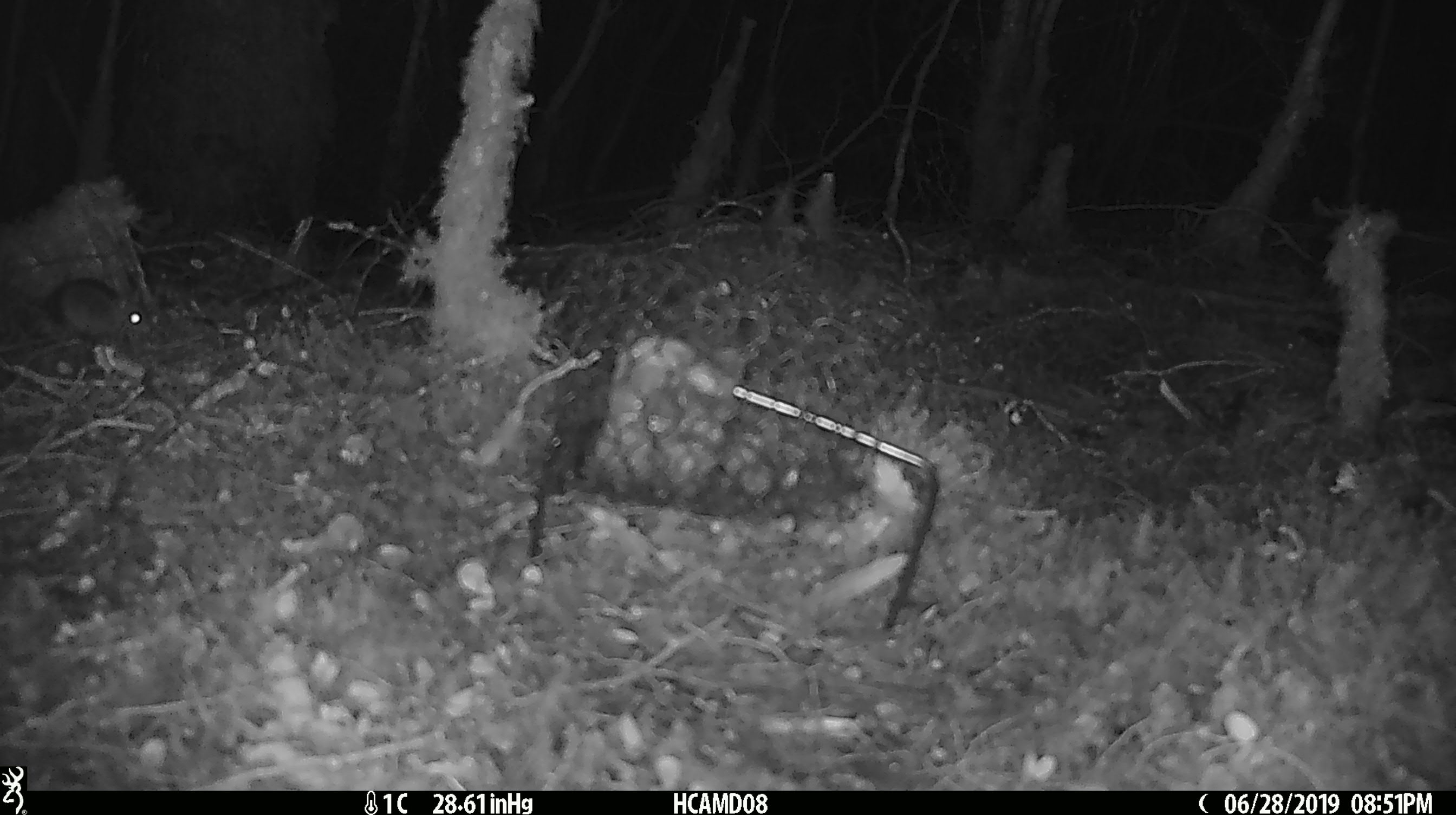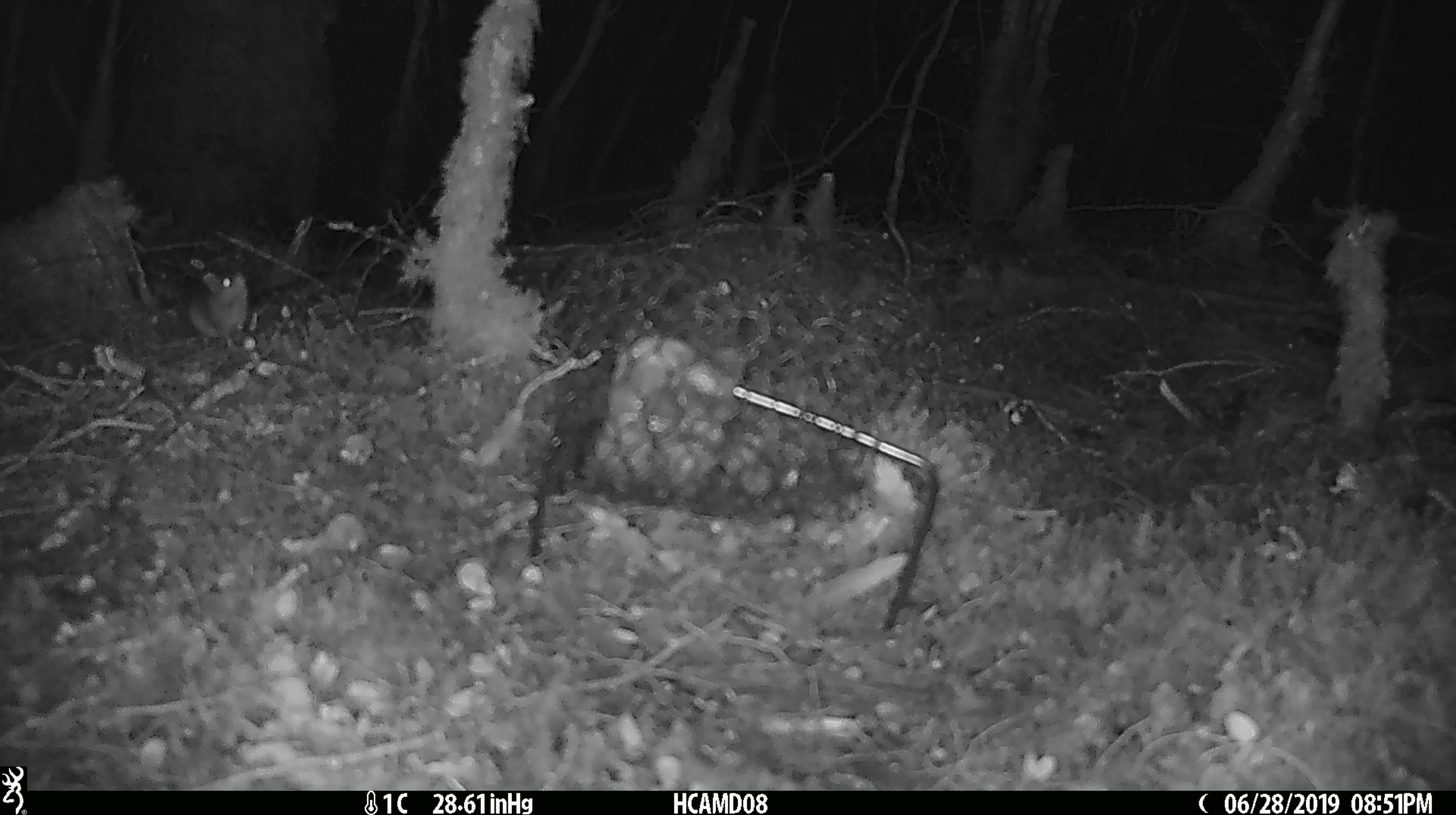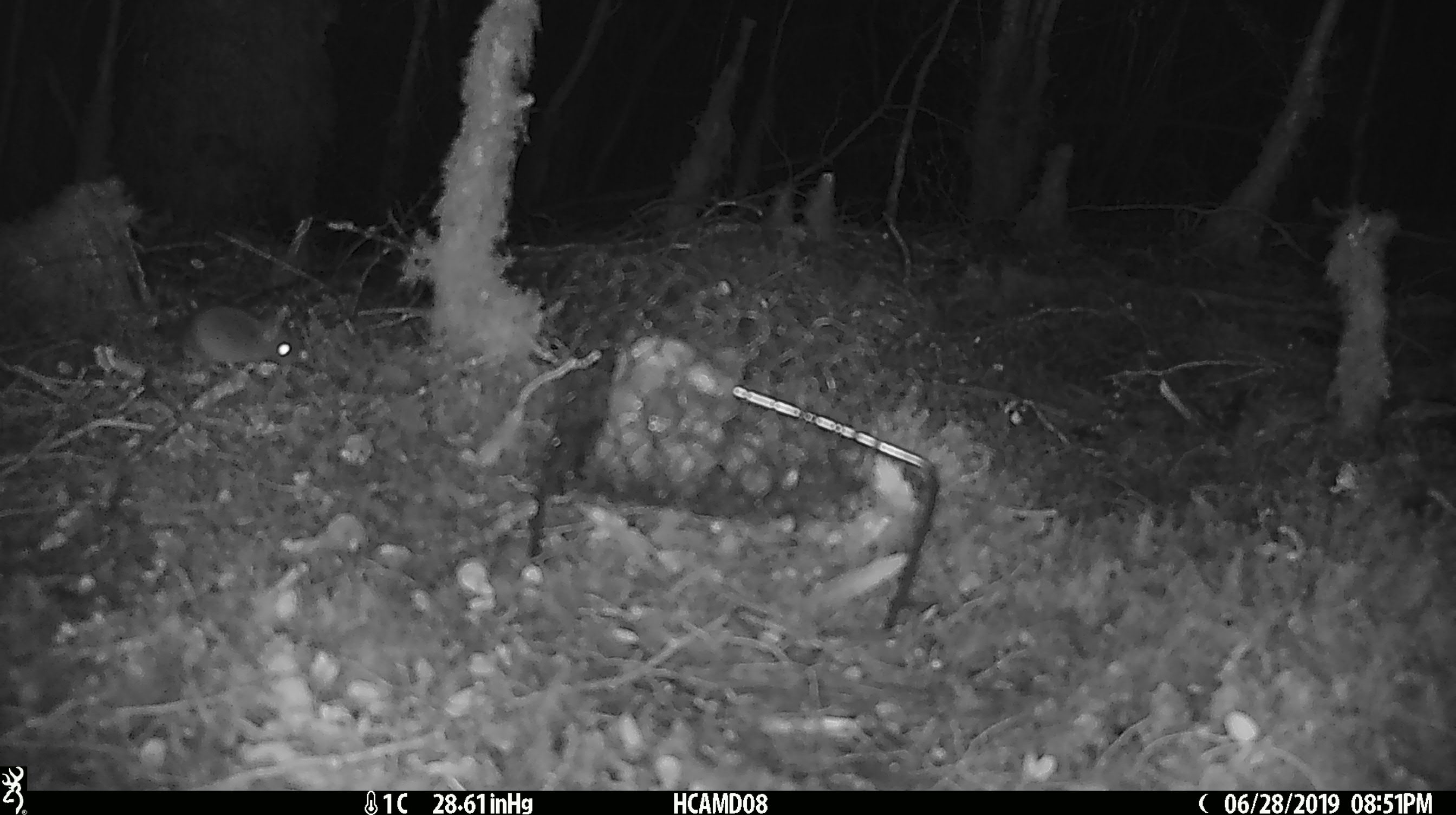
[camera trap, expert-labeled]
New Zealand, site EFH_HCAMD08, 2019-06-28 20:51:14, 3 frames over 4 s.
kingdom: Animalia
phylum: Chordata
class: Mammalia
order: Rodentia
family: Muridae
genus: Mus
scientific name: Mus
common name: mouse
Mouse (Mus).